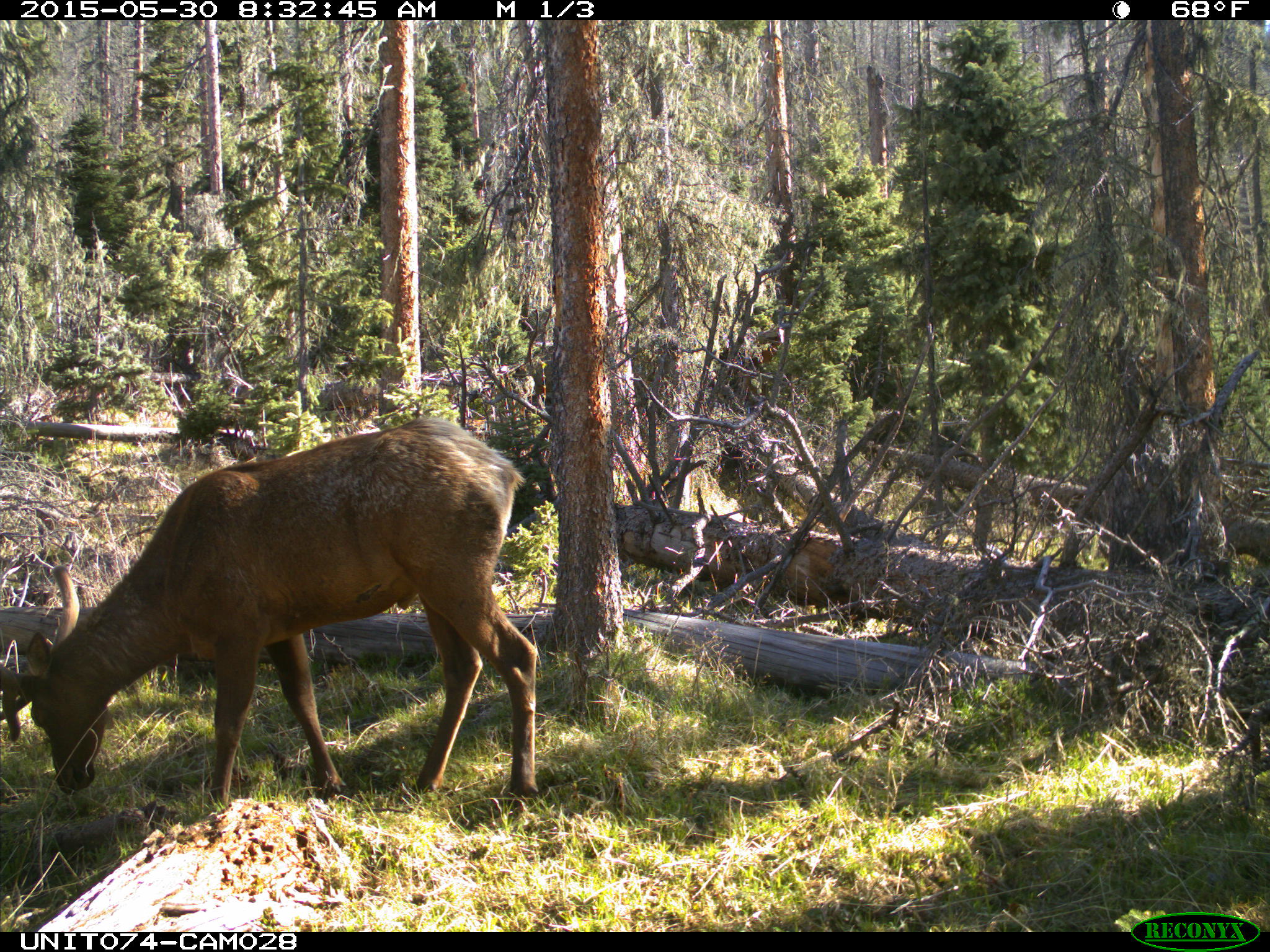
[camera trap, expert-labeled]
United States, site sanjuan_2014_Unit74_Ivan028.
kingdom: Animalia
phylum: Chordata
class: Mammalia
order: Artiodactyla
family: Cervidae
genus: Cervus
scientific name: Cervus elaphus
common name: red deer